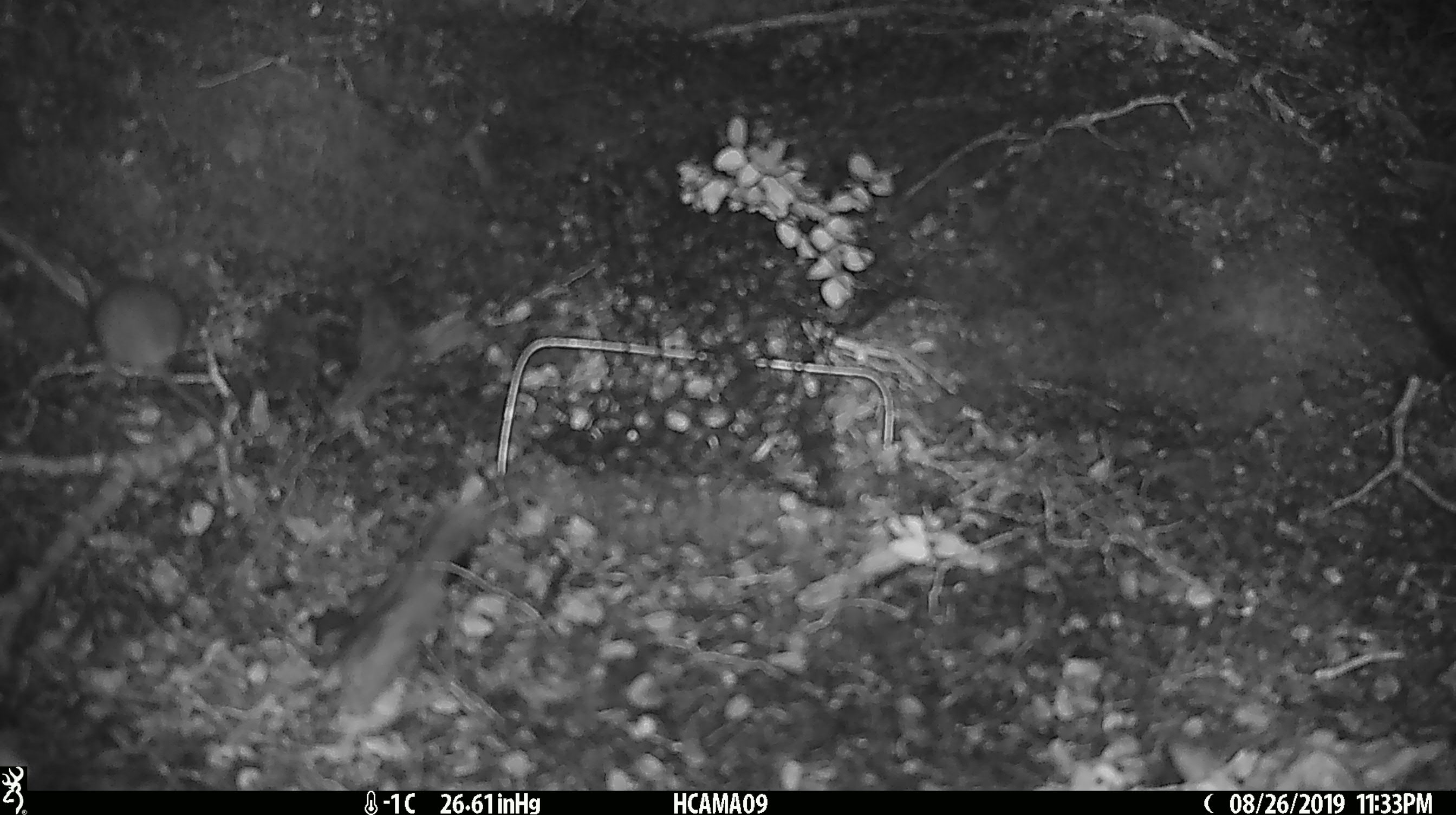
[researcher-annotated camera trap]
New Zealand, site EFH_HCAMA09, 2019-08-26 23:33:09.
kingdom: Animalia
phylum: Chordata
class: Mammalia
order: Rodentia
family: Muridae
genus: Mus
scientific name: Mus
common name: mouse